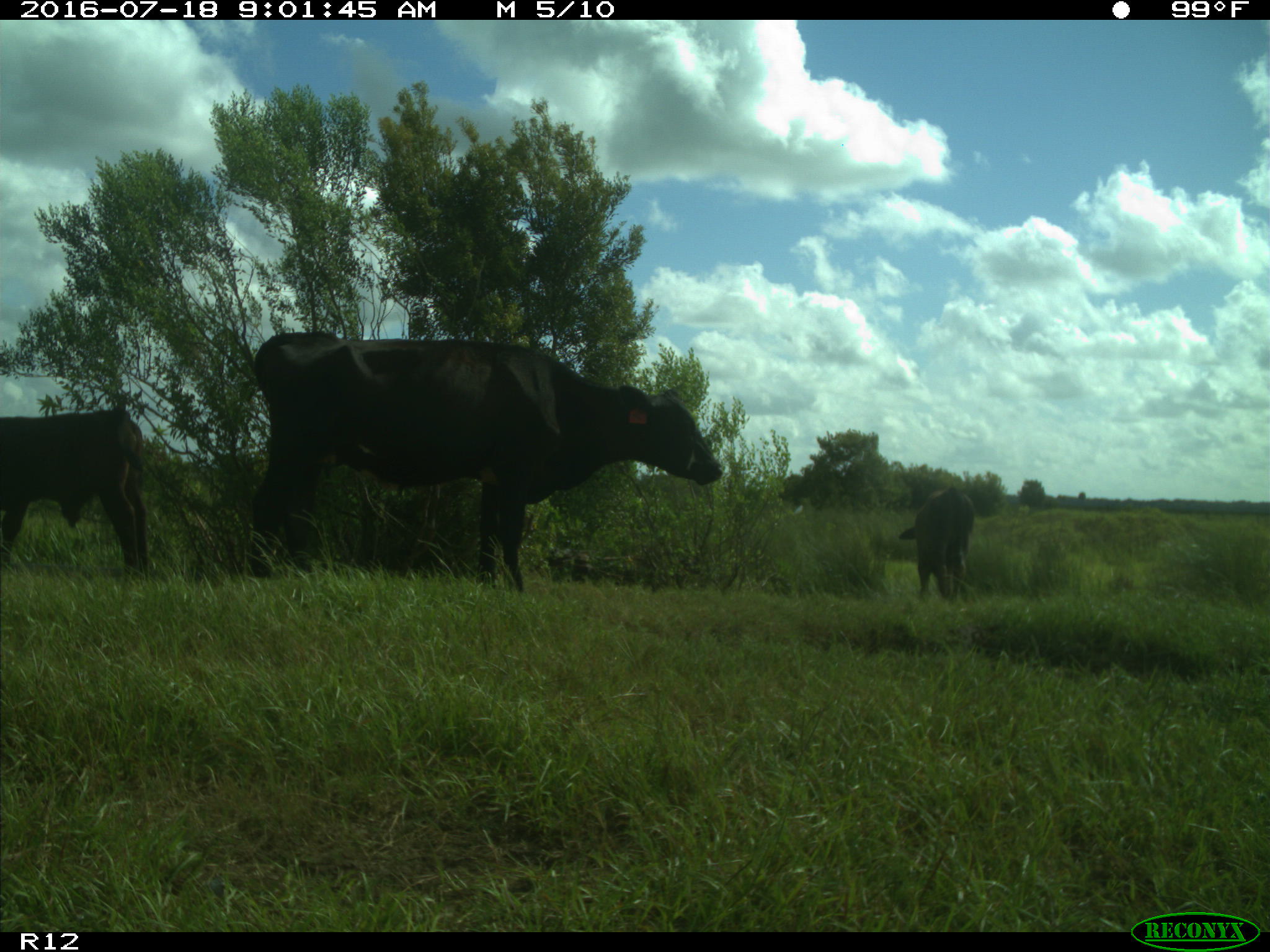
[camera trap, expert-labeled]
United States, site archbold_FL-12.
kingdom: Animalia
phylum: Chordata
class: Mammalia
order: Artiodactyla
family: Bovidae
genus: Bos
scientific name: Bos taurus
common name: domestic cow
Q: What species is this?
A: Bos taurus (domestic cow).